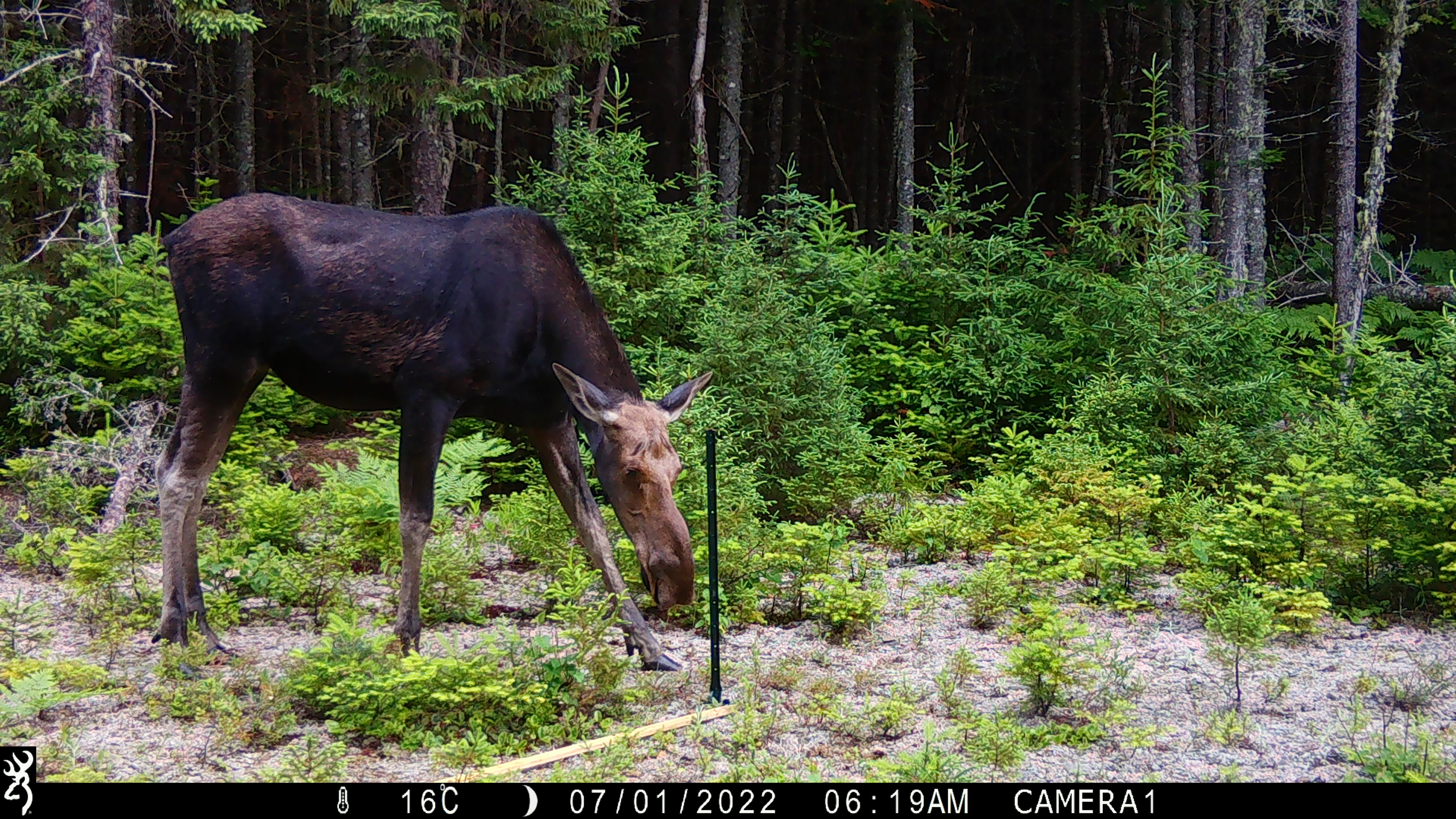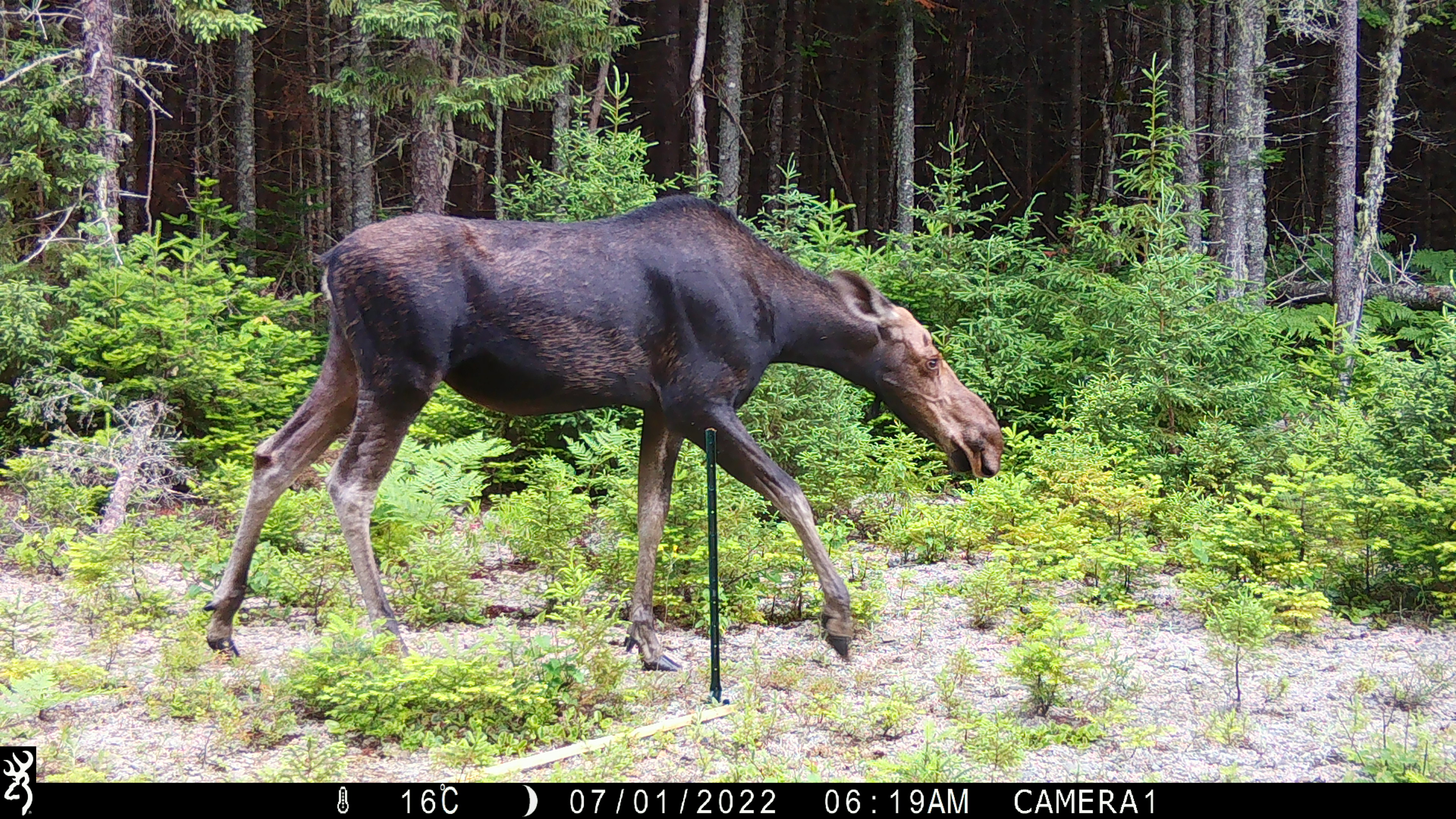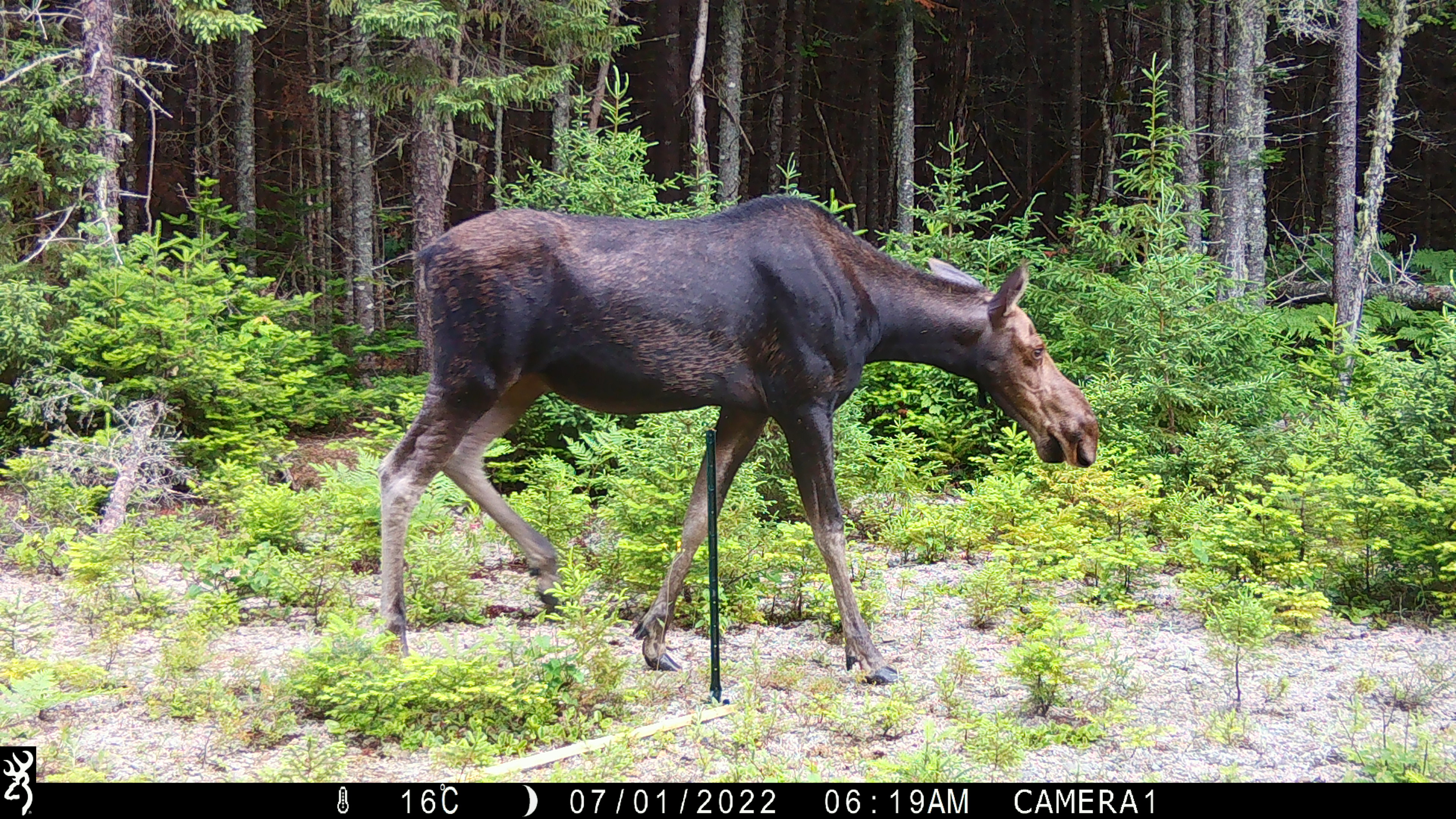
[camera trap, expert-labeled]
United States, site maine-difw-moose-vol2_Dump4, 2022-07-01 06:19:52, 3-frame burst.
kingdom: Animalia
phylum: Chordata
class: Mammalia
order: Artiodactyla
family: Cervidae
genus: Alces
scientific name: Alces alces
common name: moose